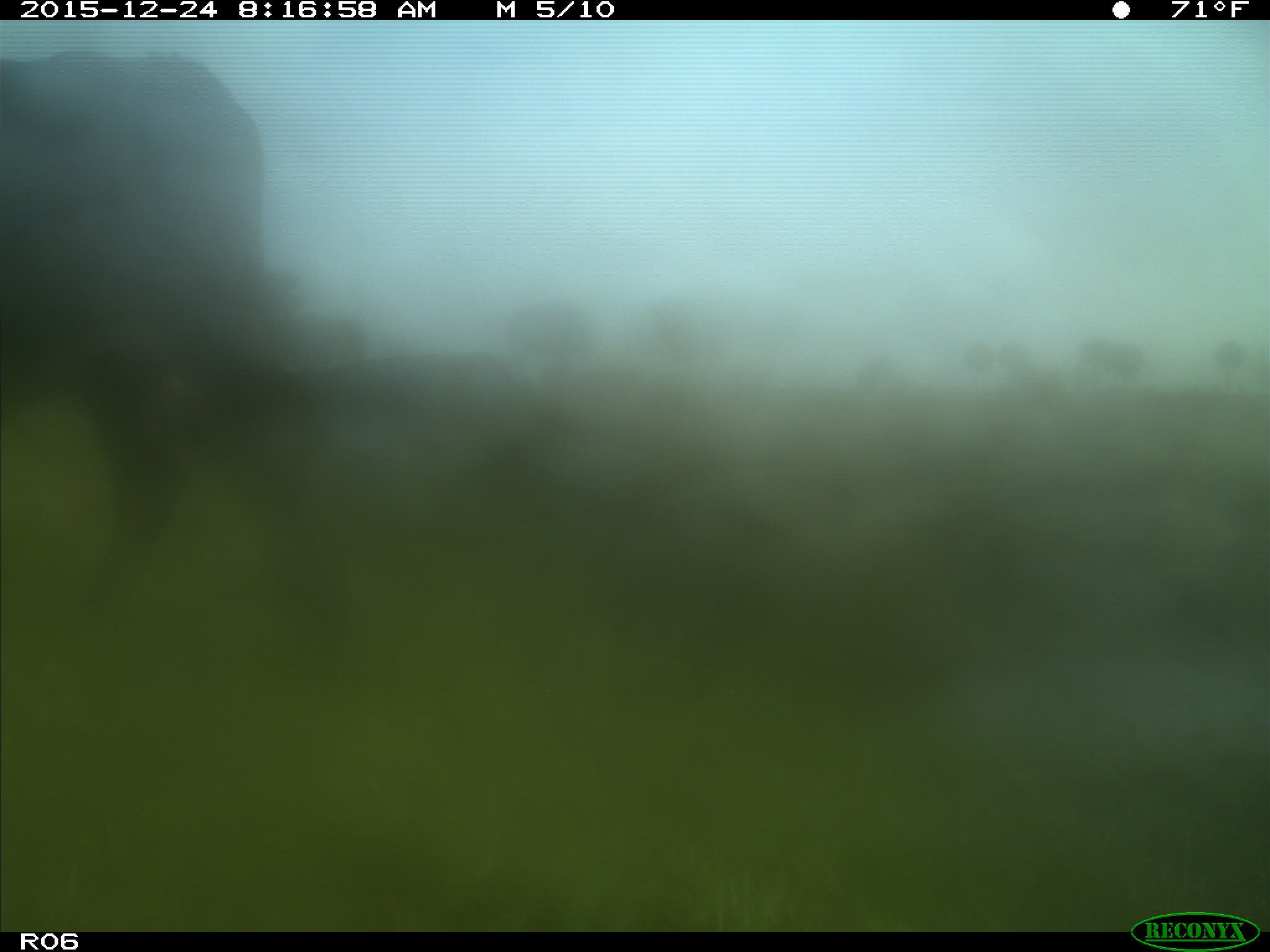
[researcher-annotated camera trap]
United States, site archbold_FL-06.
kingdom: Animalia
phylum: Chordata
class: Mammalia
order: Artiodactyla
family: Bovidae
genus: Bos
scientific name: Bos taurus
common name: domestic cow